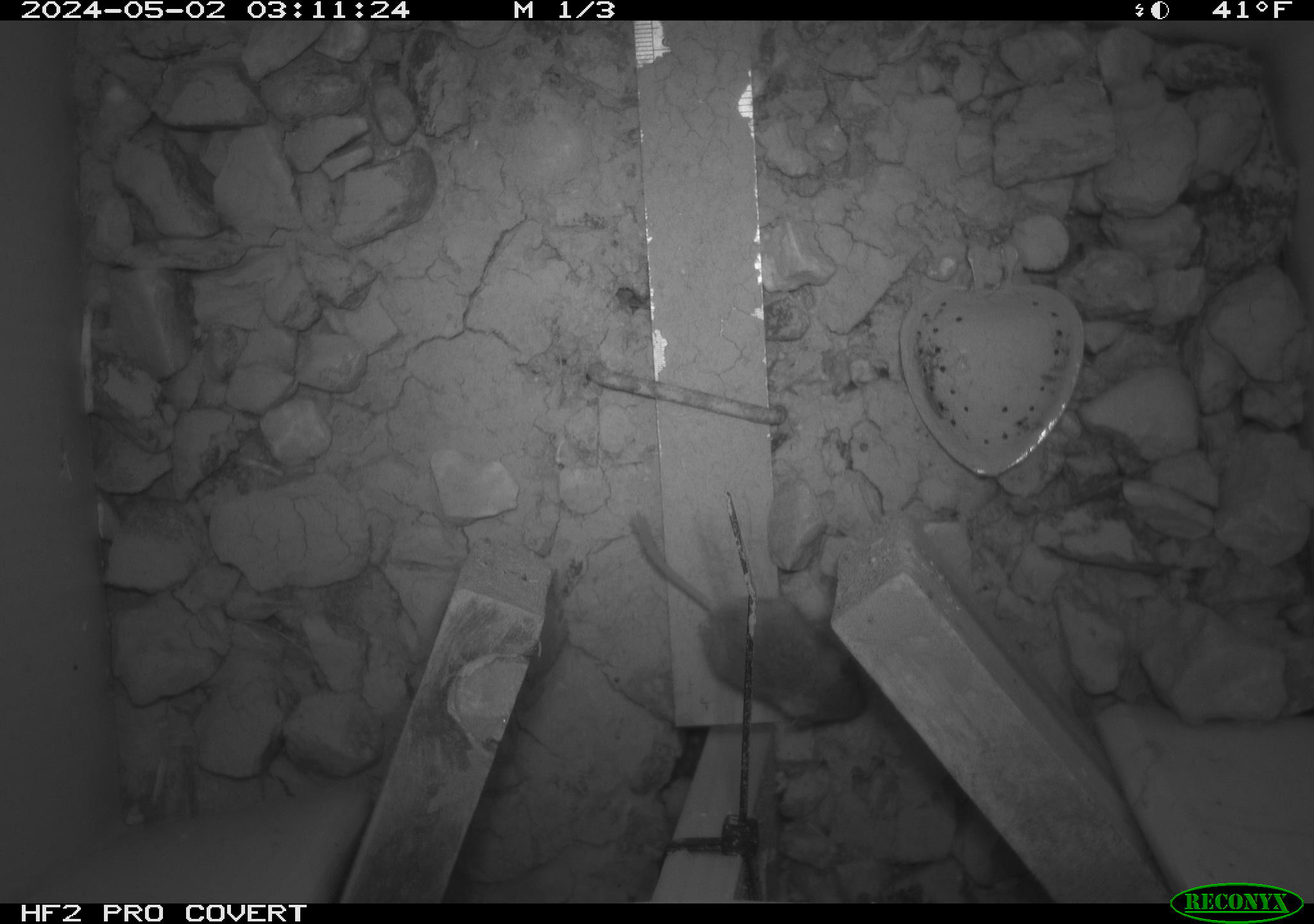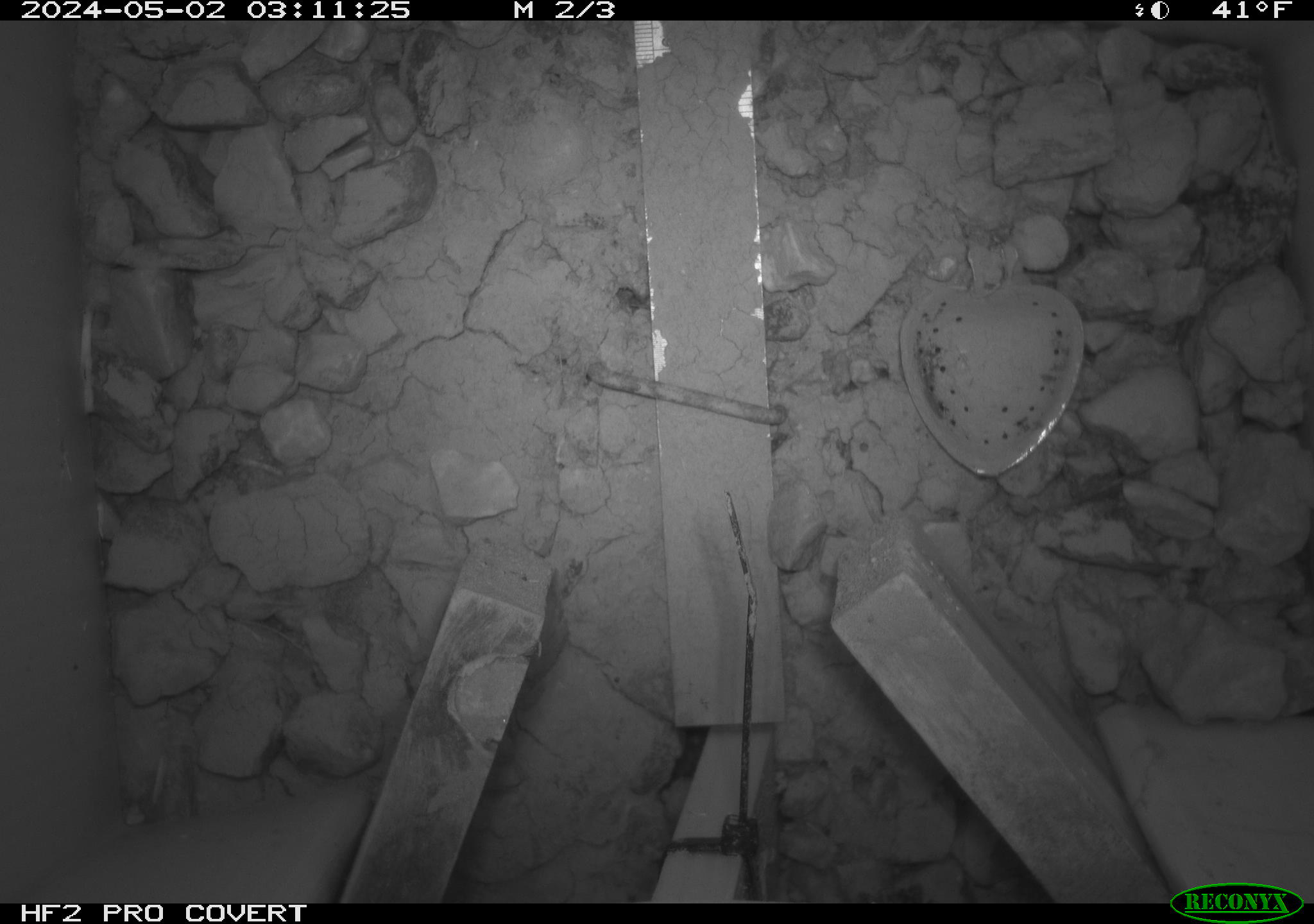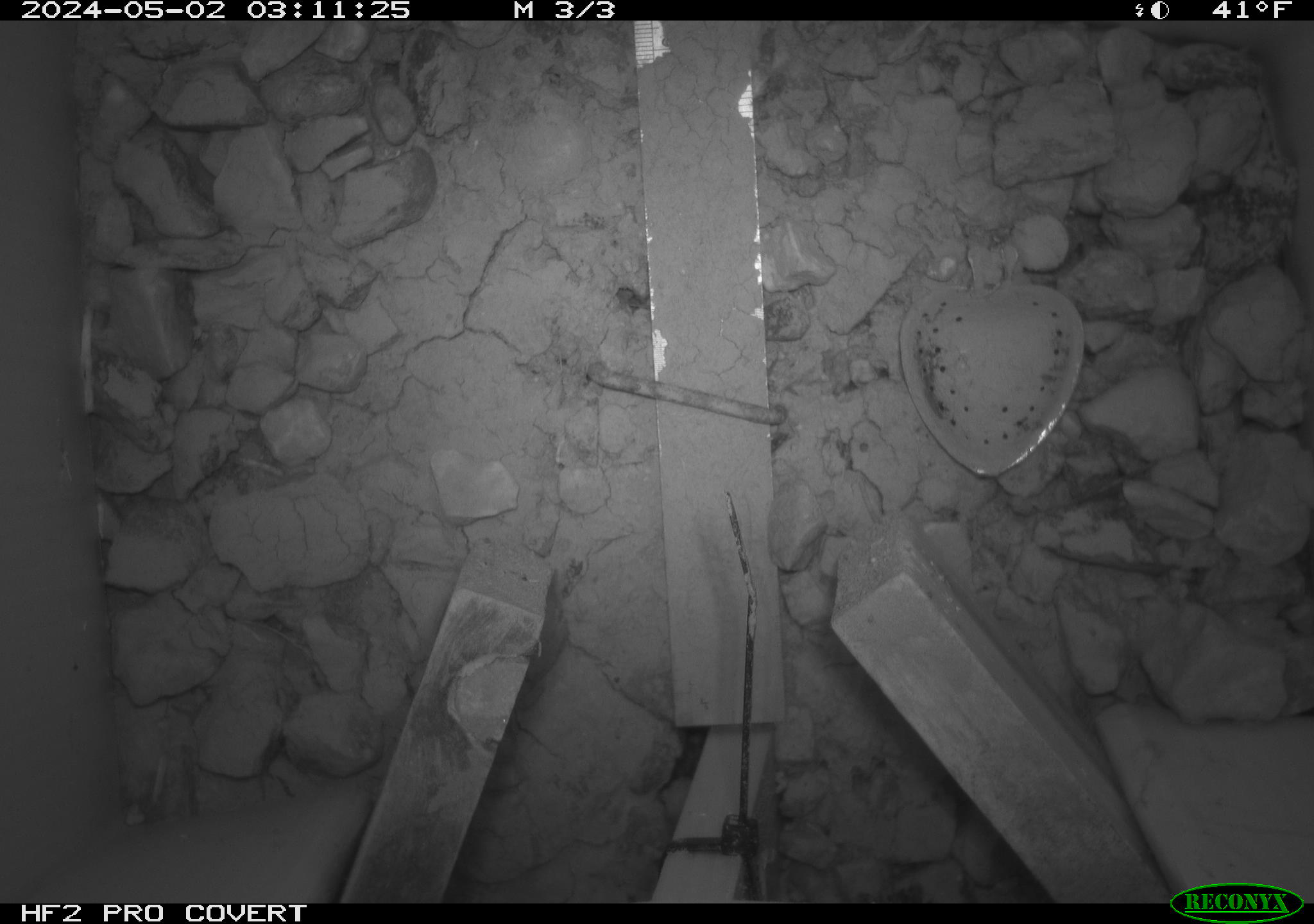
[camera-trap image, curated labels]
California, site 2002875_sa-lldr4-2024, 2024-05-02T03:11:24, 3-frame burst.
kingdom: Animalia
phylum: Chordata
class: Mammalia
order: Rodentia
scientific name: Rodentia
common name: mouse species